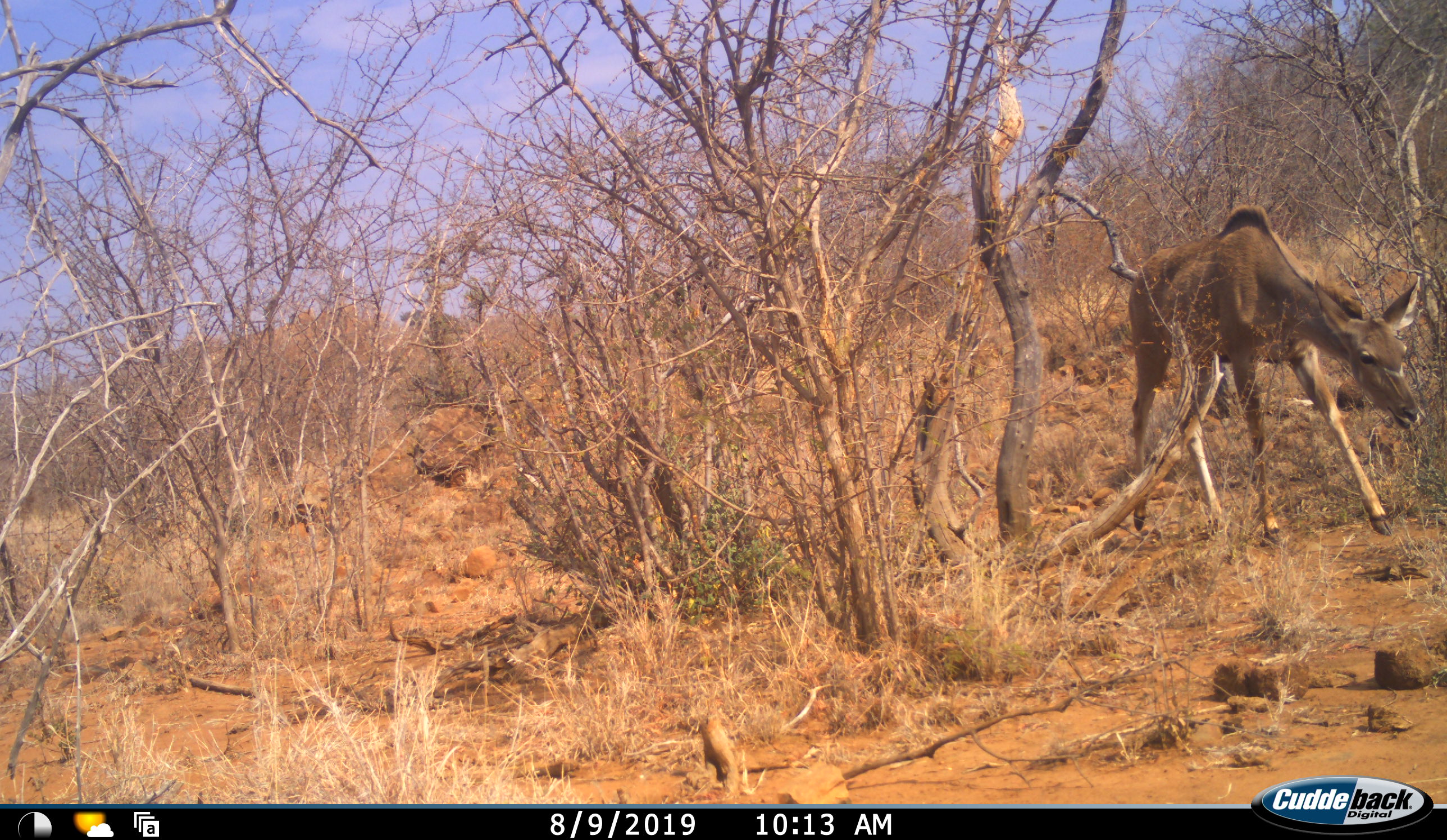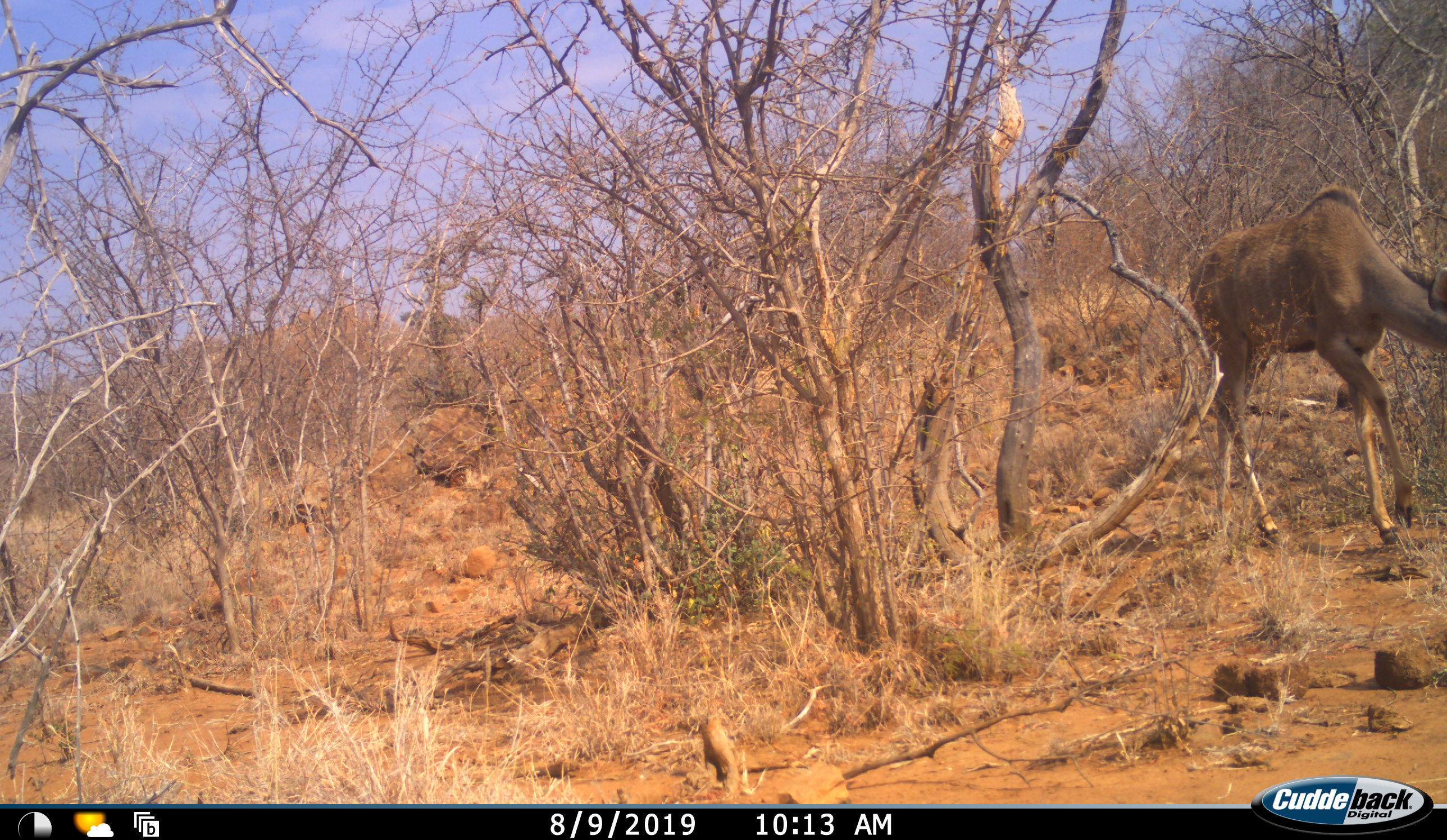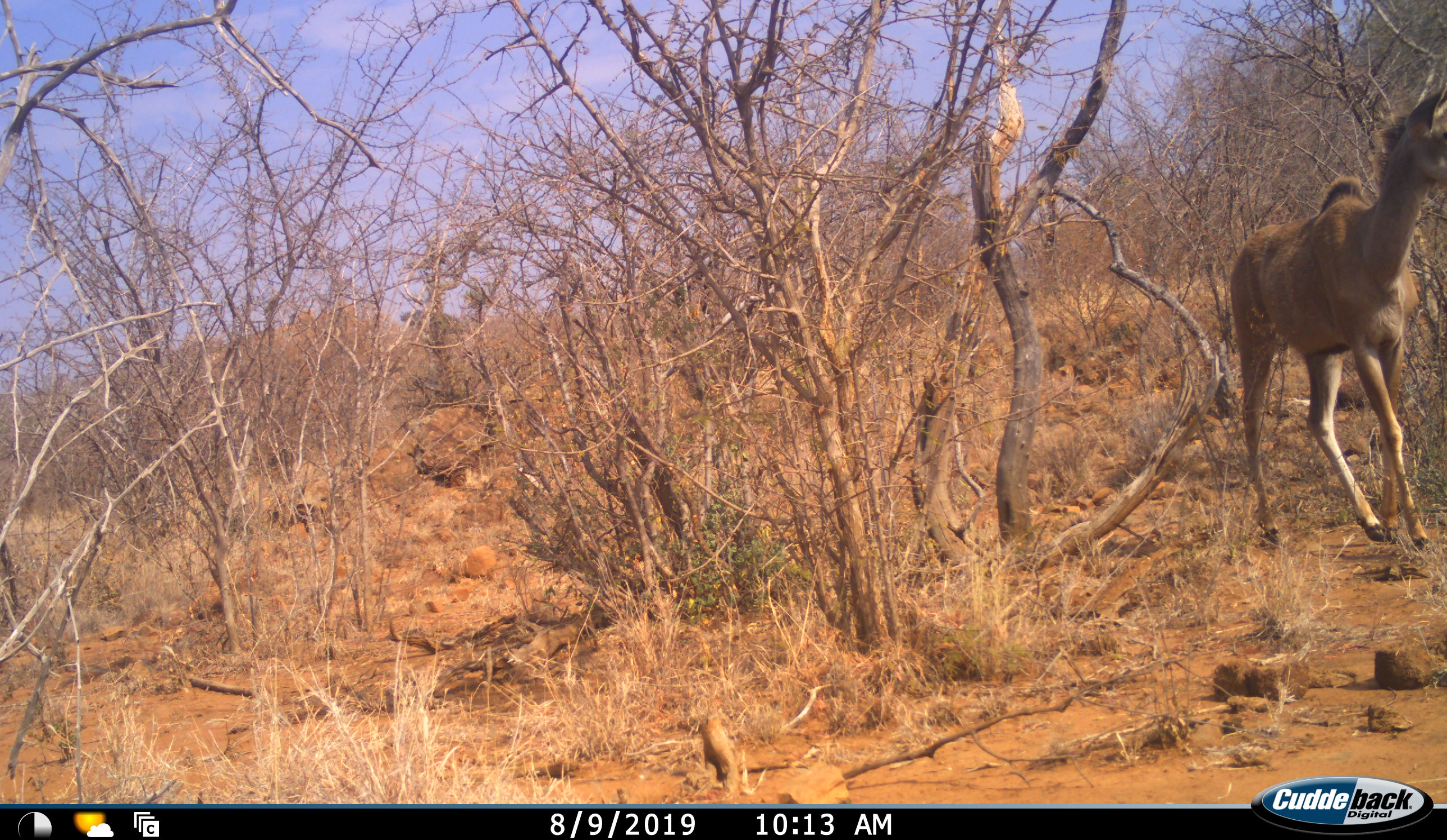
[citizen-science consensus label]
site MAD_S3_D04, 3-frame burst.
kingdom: Animalia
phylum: Chordata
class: Mammalia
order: Artiodactyla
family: Bovidae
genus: Tragelaphus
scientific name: Tragelaphus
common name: kudu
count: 1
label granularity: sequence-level